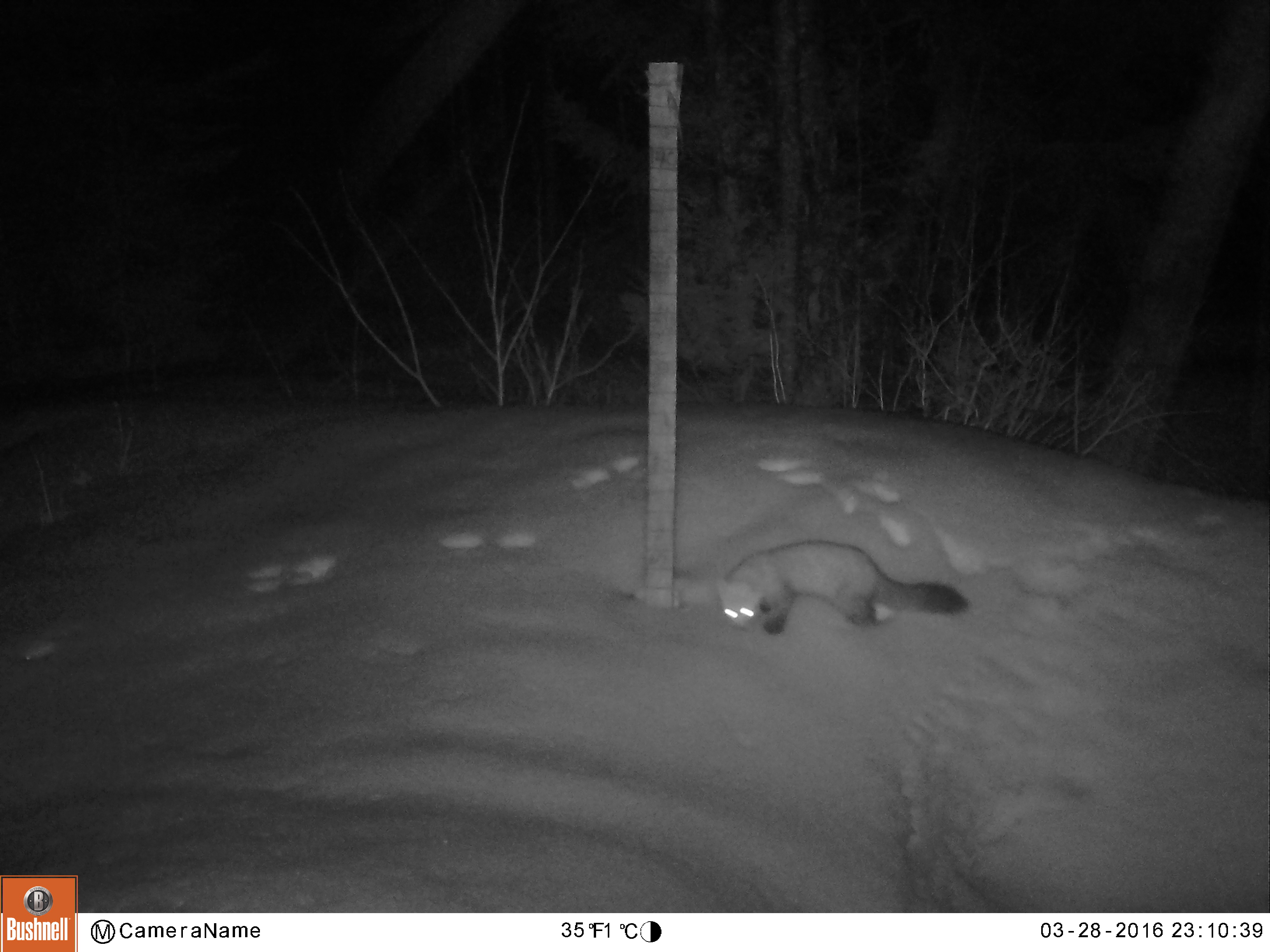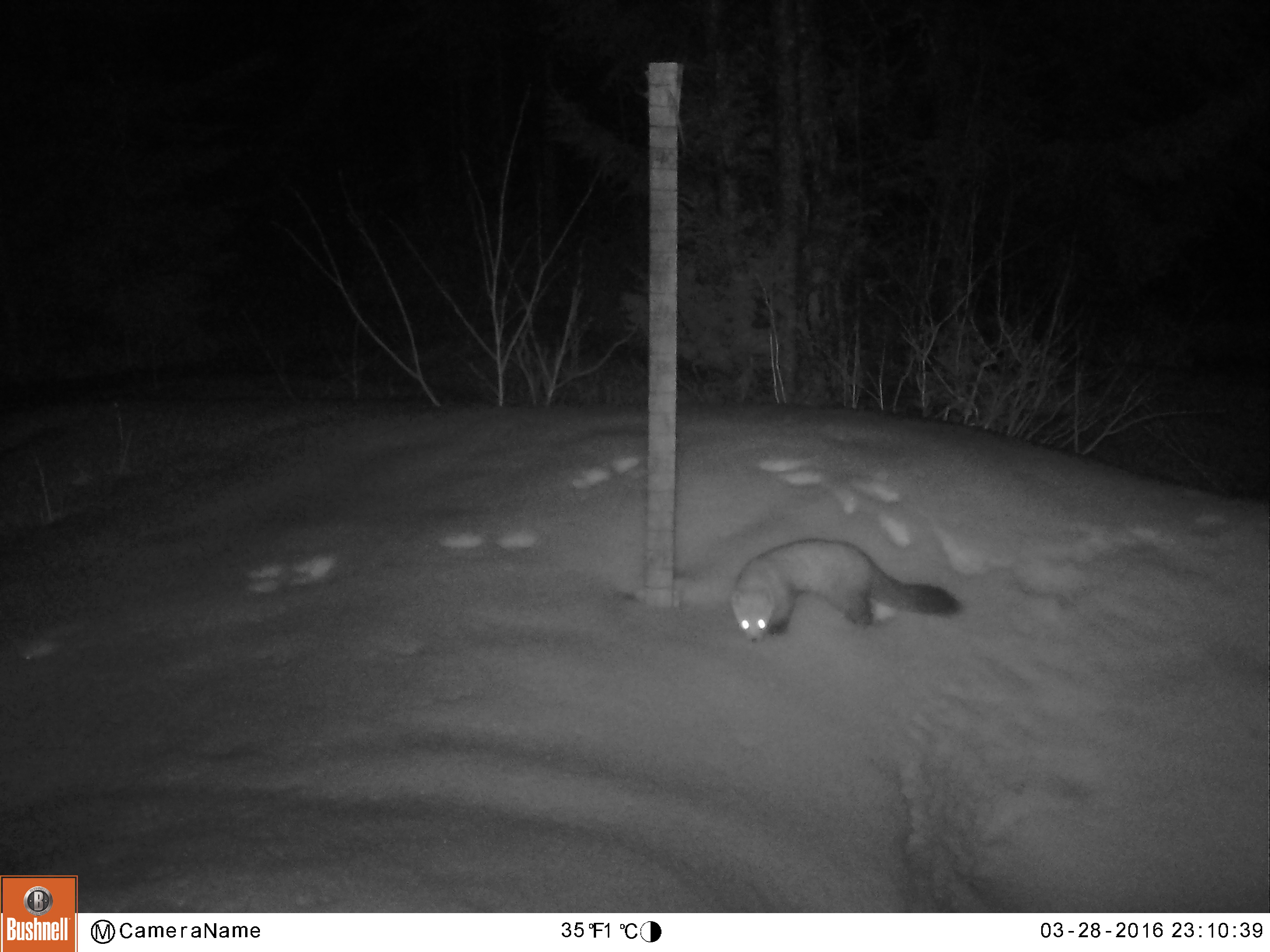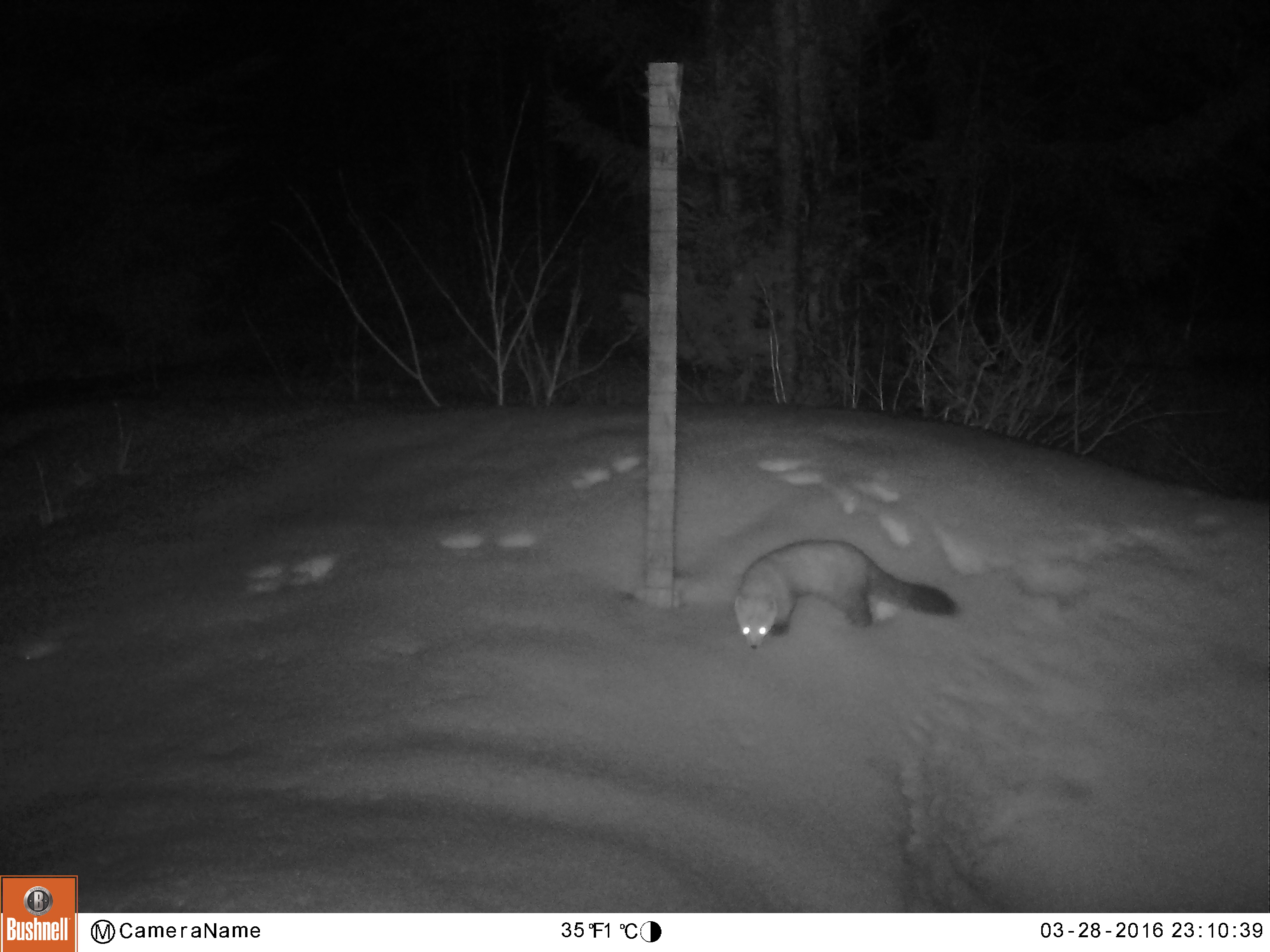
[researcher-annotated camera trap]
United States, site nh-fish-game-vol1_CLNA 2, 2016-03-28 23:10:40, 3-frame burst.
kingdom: Animalia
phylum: Chordata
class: Mammalia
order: Carnivora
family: Mustelidae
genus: Martes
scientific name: Martes americana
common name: american marten